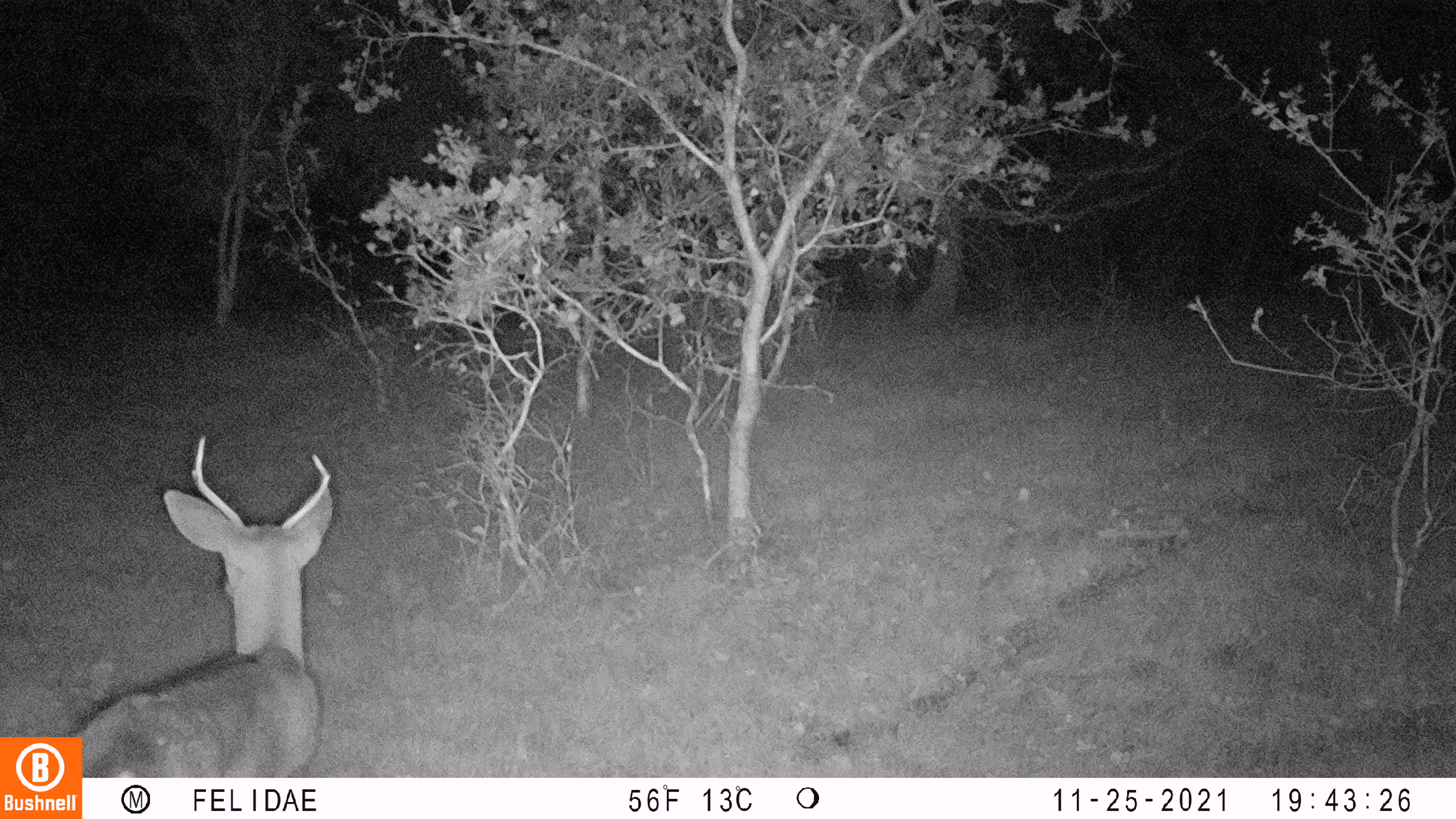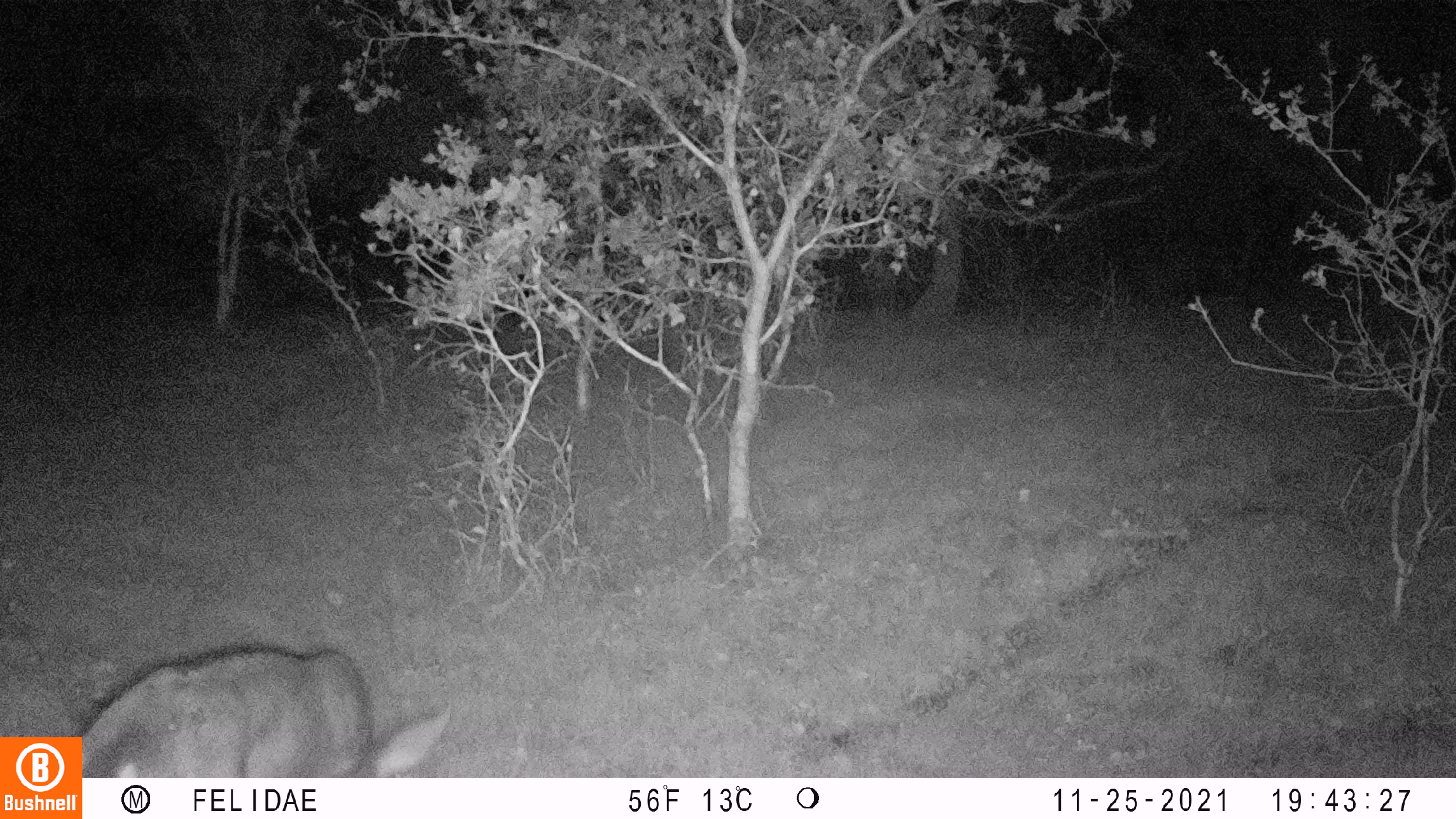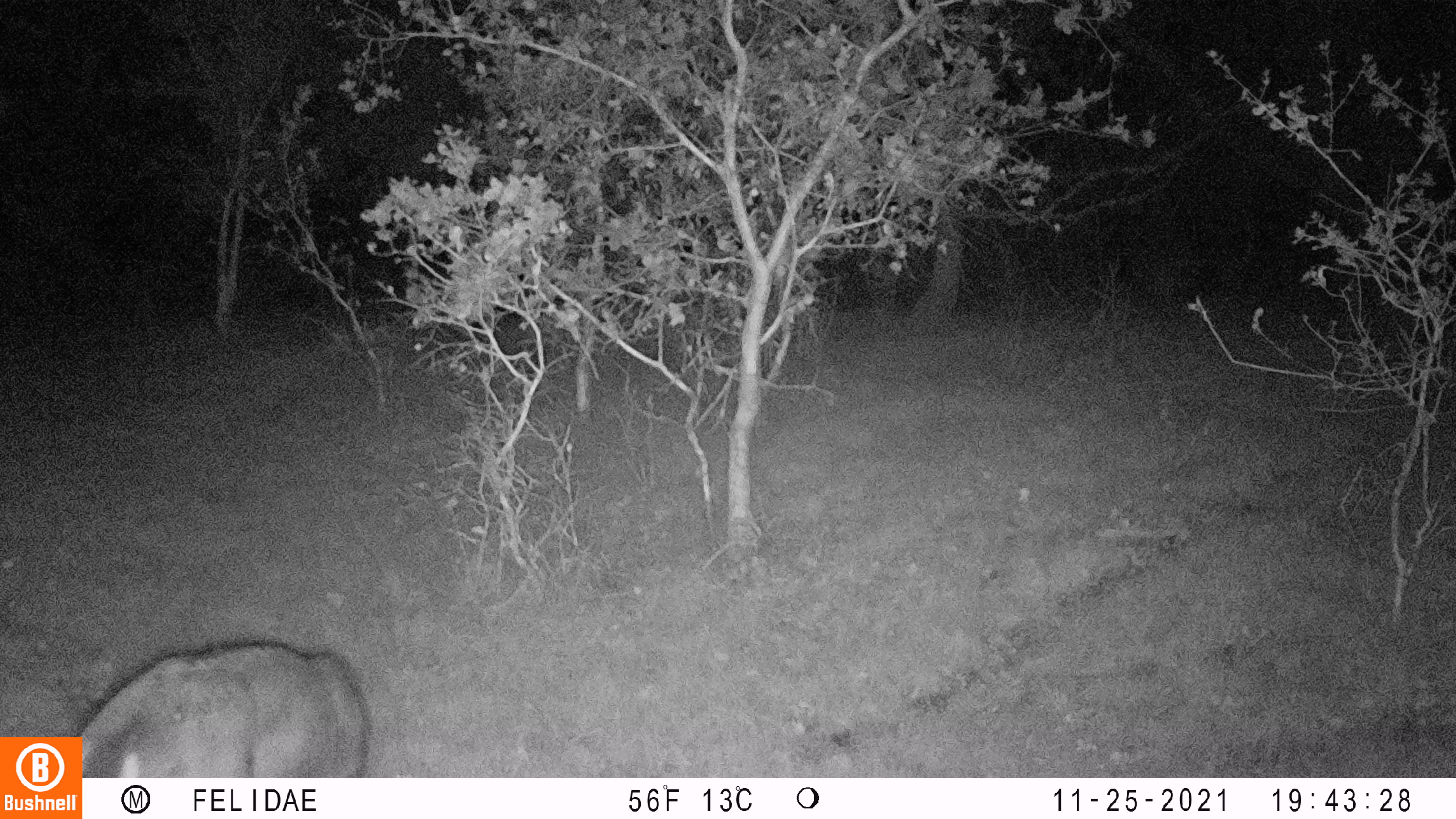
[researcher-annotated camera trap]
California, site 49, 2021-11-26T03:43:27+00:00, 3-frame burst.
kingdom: Animalia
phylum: Chordata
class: Mammalia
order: Artiodactyla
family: Cervidae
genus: Odocoileus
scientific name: Odocoileus hemionus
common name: mule deer